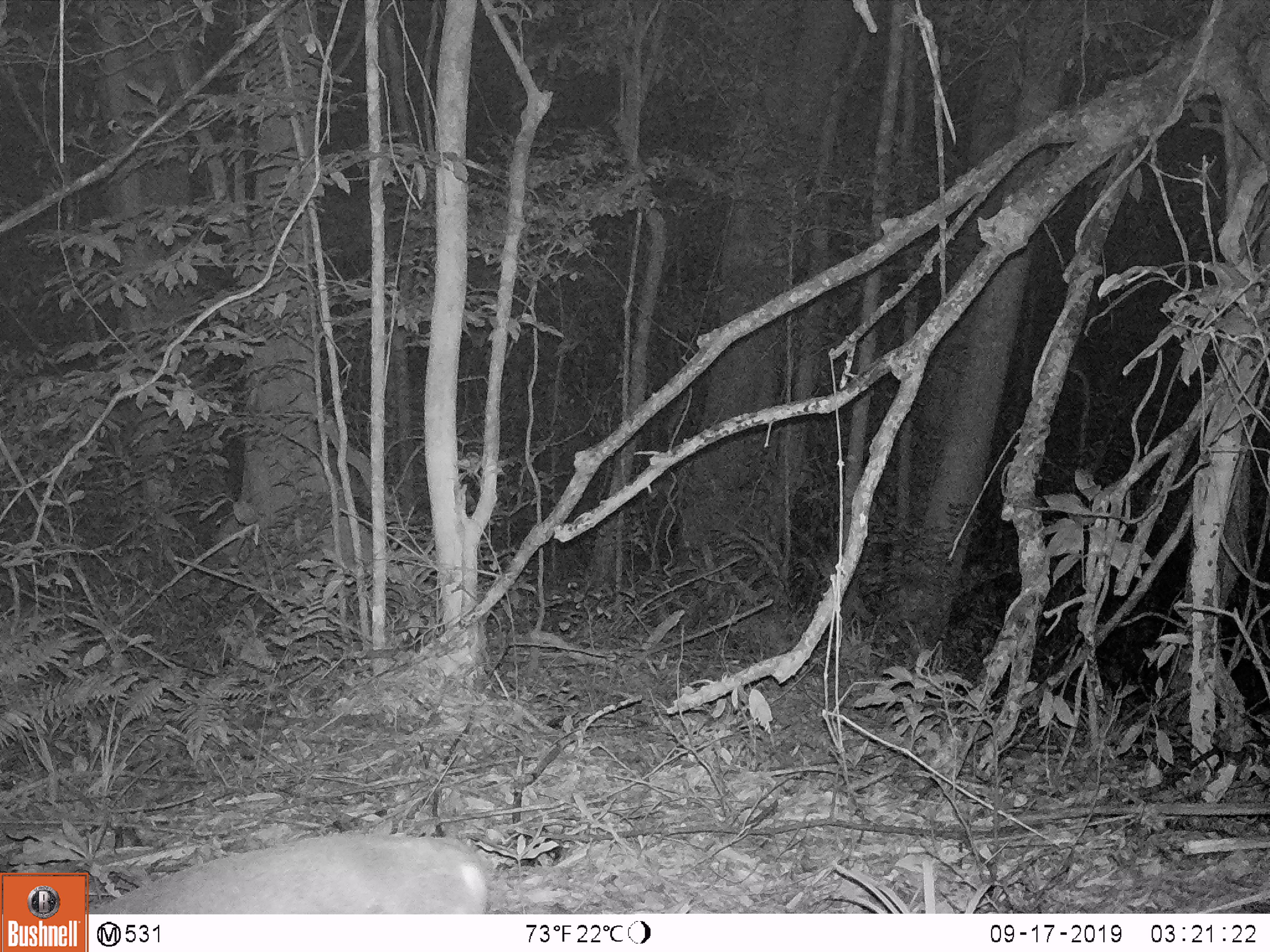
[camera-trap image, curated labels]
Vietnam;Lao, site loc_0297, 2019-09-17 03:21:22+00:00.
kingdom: Animalia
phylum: Chordata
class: Mammalia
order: Artiodactyla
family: Cervidae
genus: Muntiacus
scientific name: Muntiacus rooseveltorum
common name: roosevelt's muntjac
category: roosevelts muntjac group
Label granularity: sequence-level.